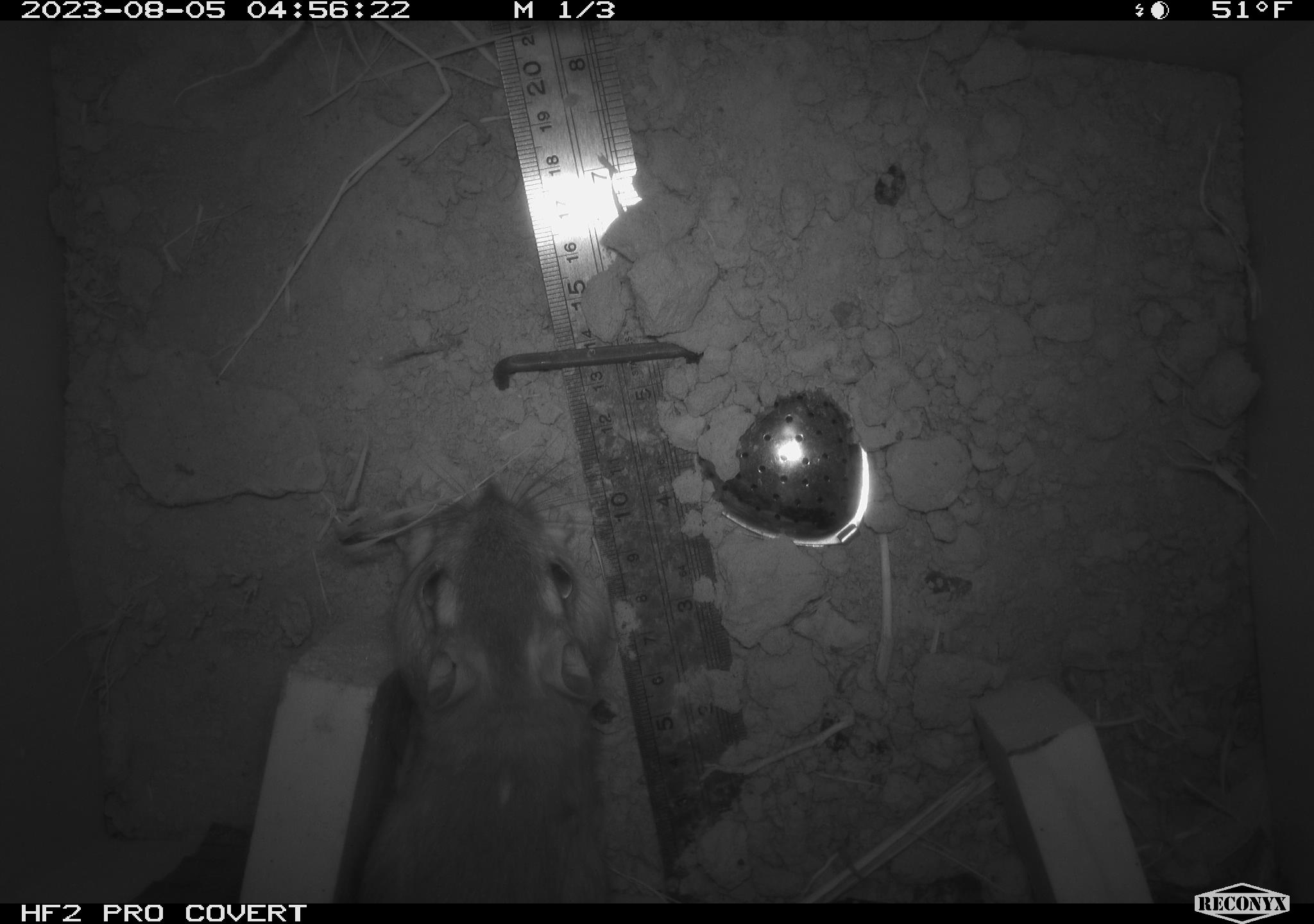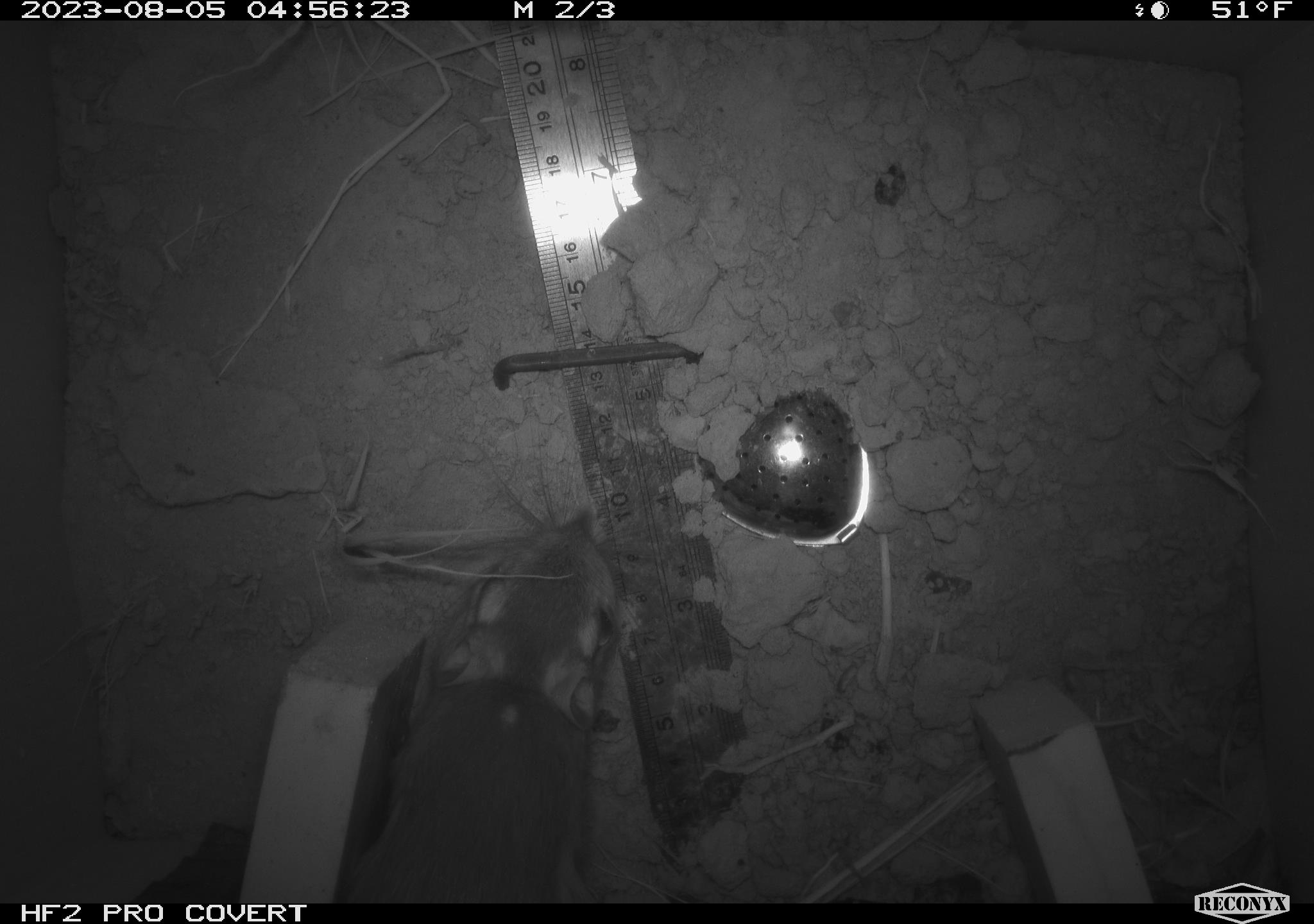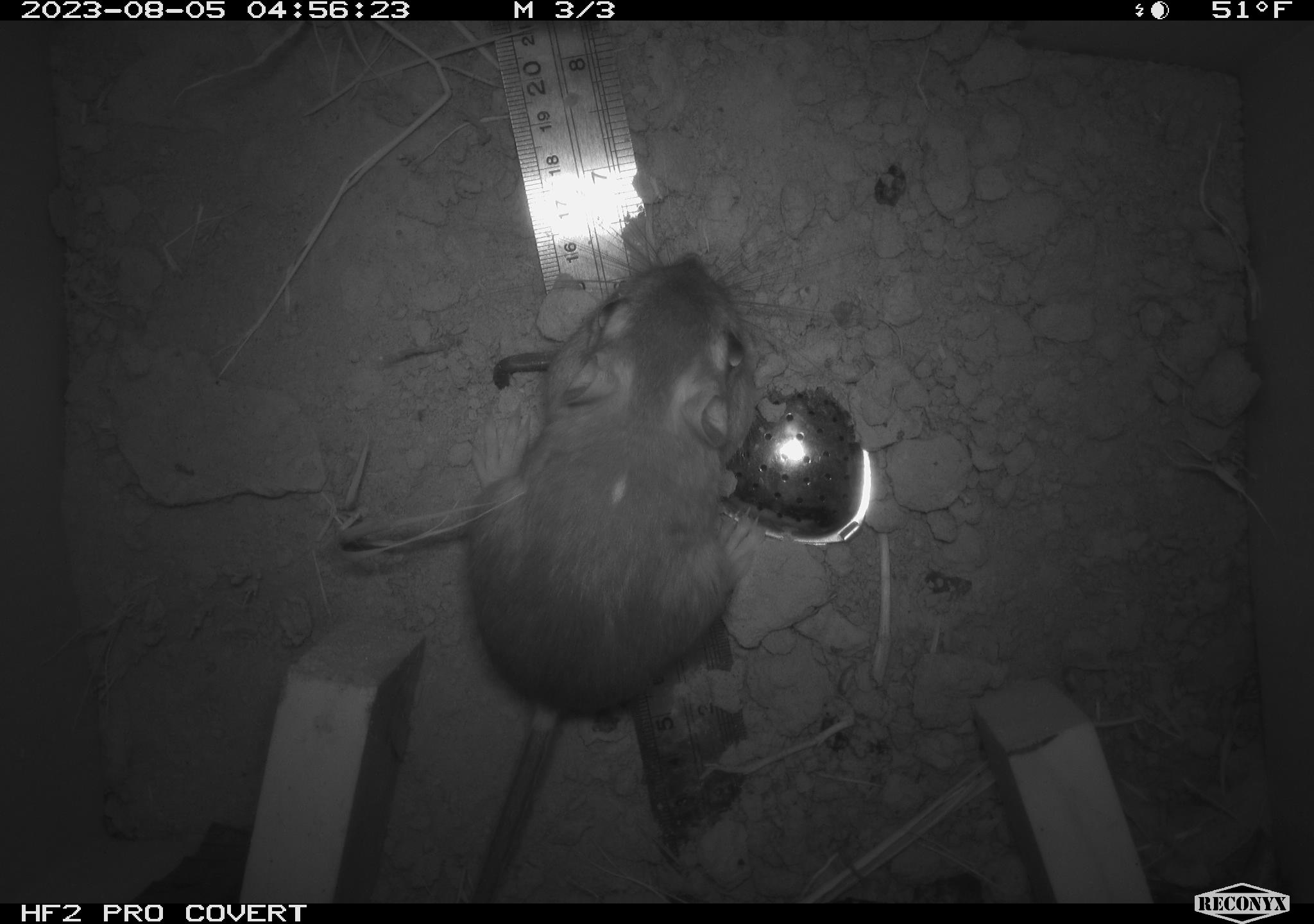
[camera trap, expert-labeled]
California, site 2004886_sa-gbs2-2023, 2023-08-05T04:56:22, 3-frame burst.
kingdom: Animalia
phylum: Chordata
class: Mammalia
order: Rodentia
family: Heteromyidae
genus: Dipodomys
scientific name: Dipodomys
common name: kangaroo rats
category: dipodomys species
Dipodomys species (kangaroo rats) (Dipodomys).